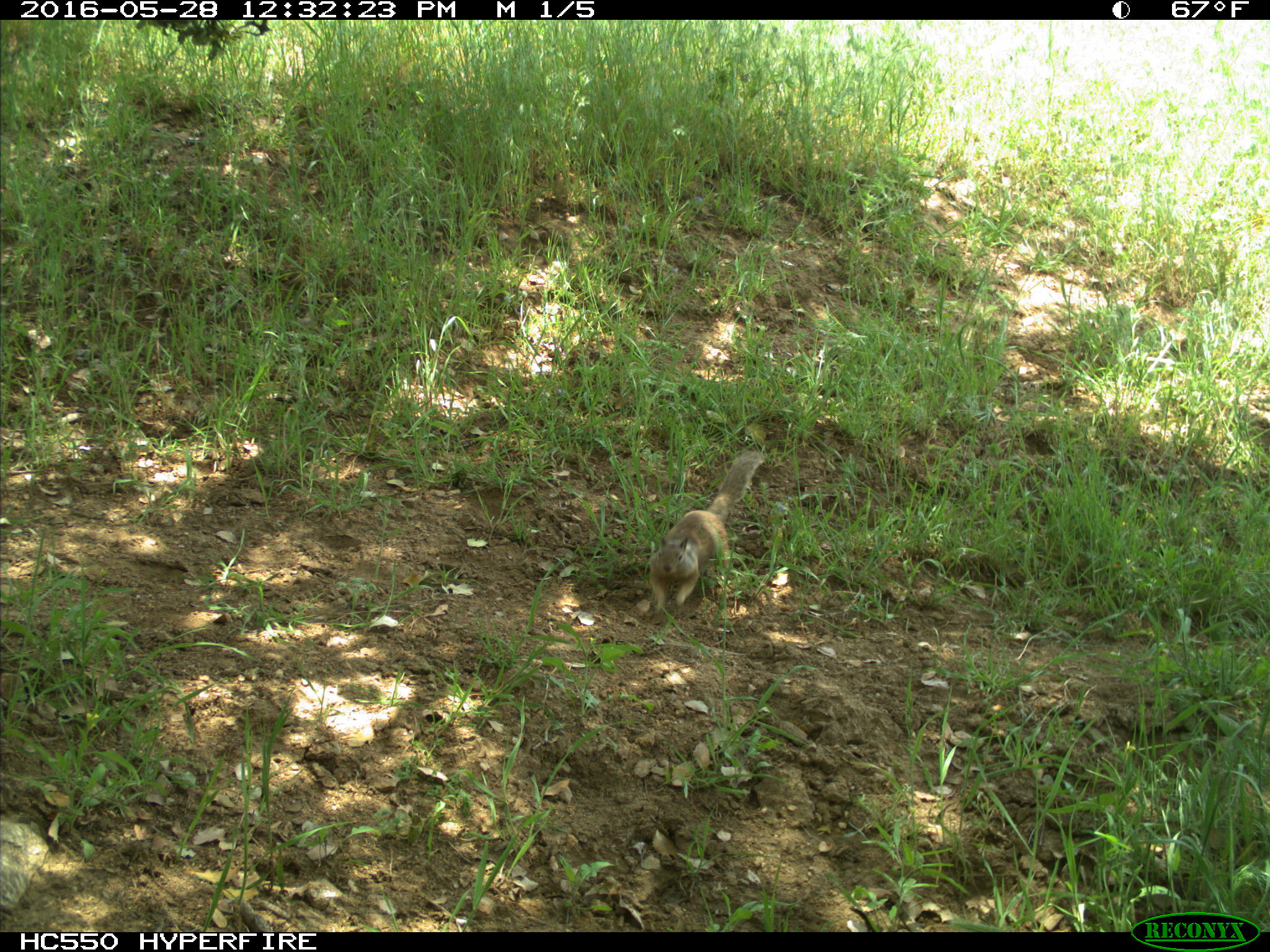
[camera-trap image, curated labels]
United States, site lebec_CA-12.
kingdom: Animalia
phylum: Chordata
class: Mammalia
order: Rodentia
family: Sciuridae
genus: Otospermophilus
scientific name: Otospermophilus beecheyi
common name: california ground squirrel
Otospermophilus beecheyi (california ground squirrel).